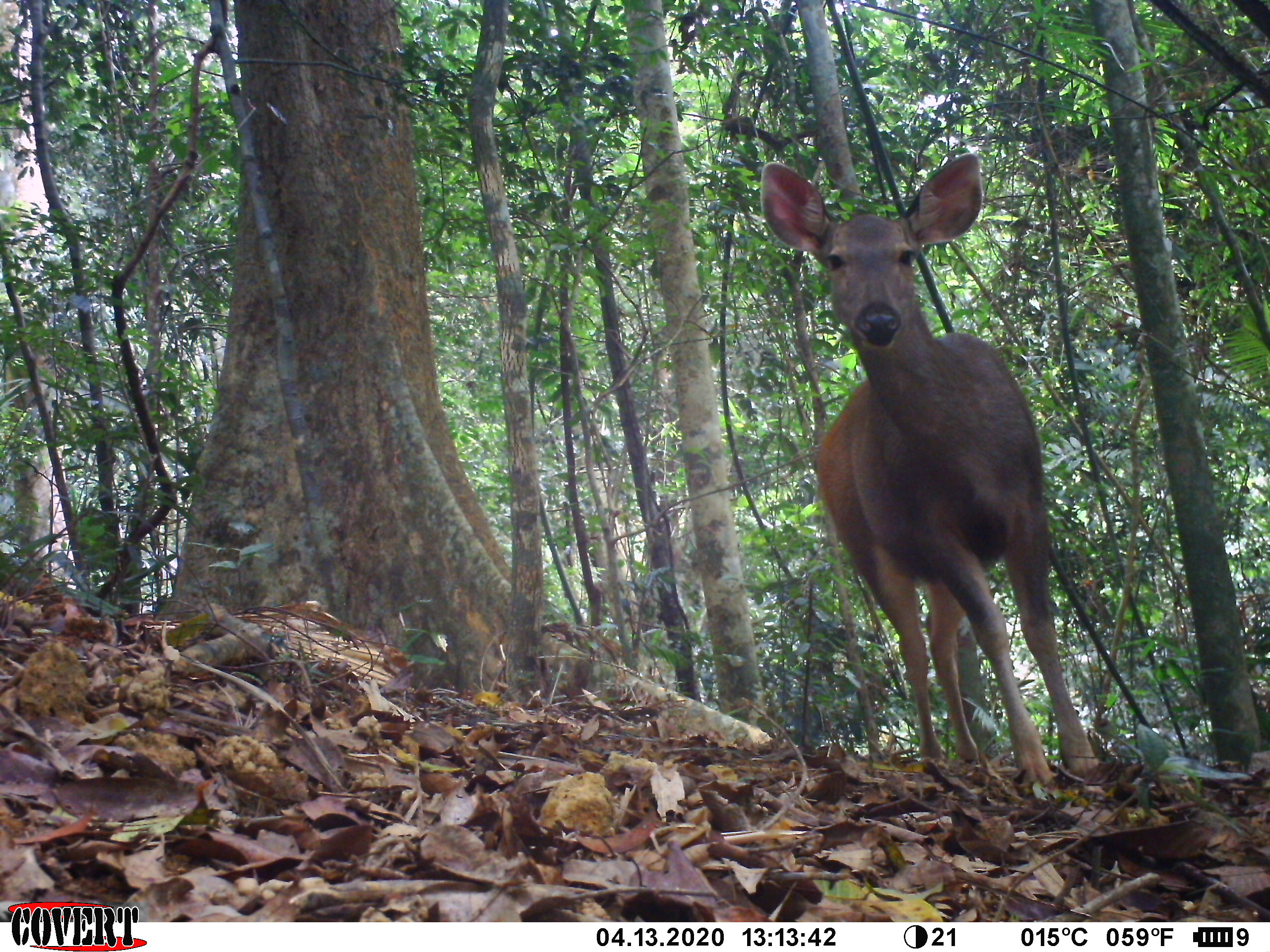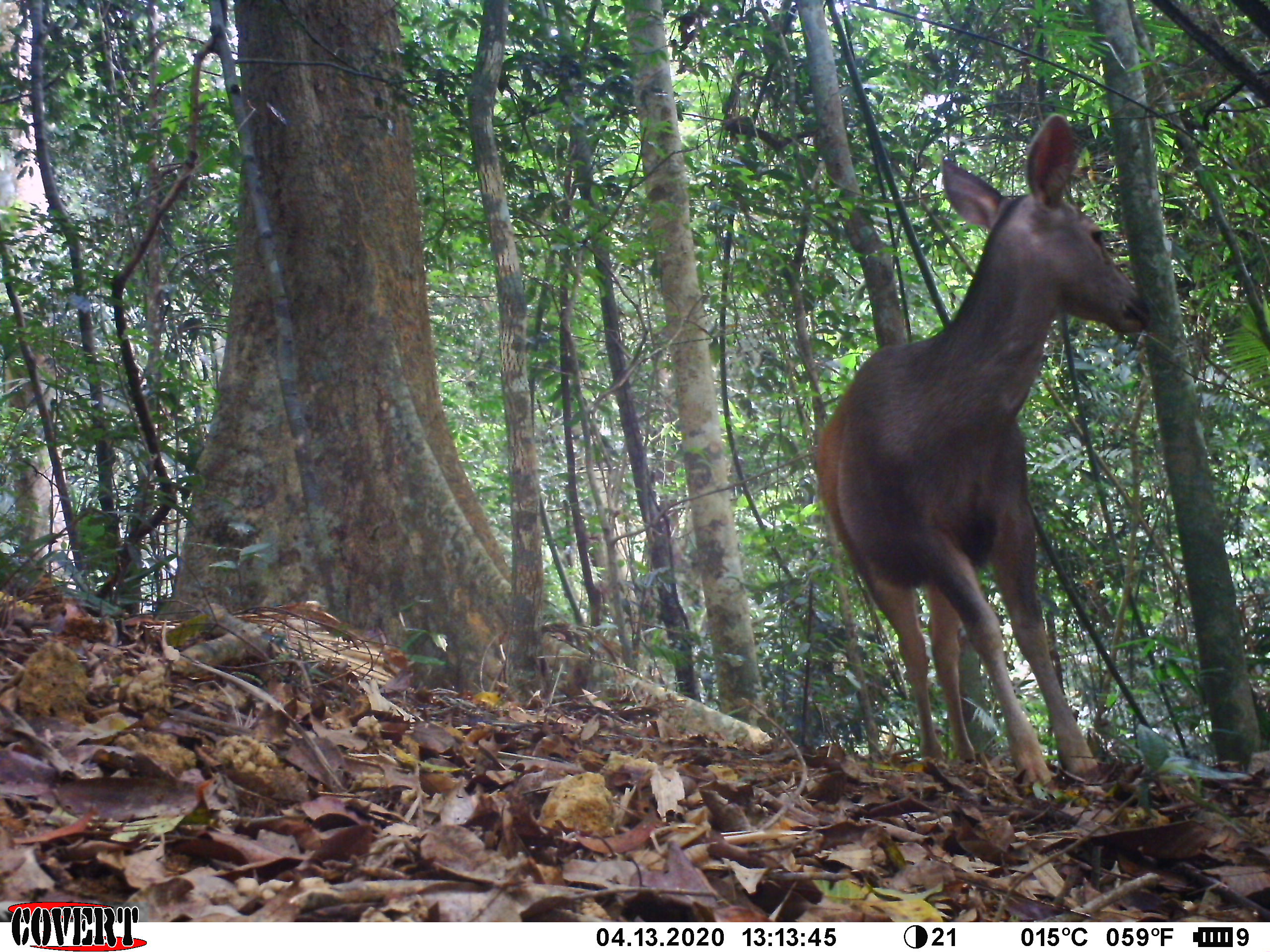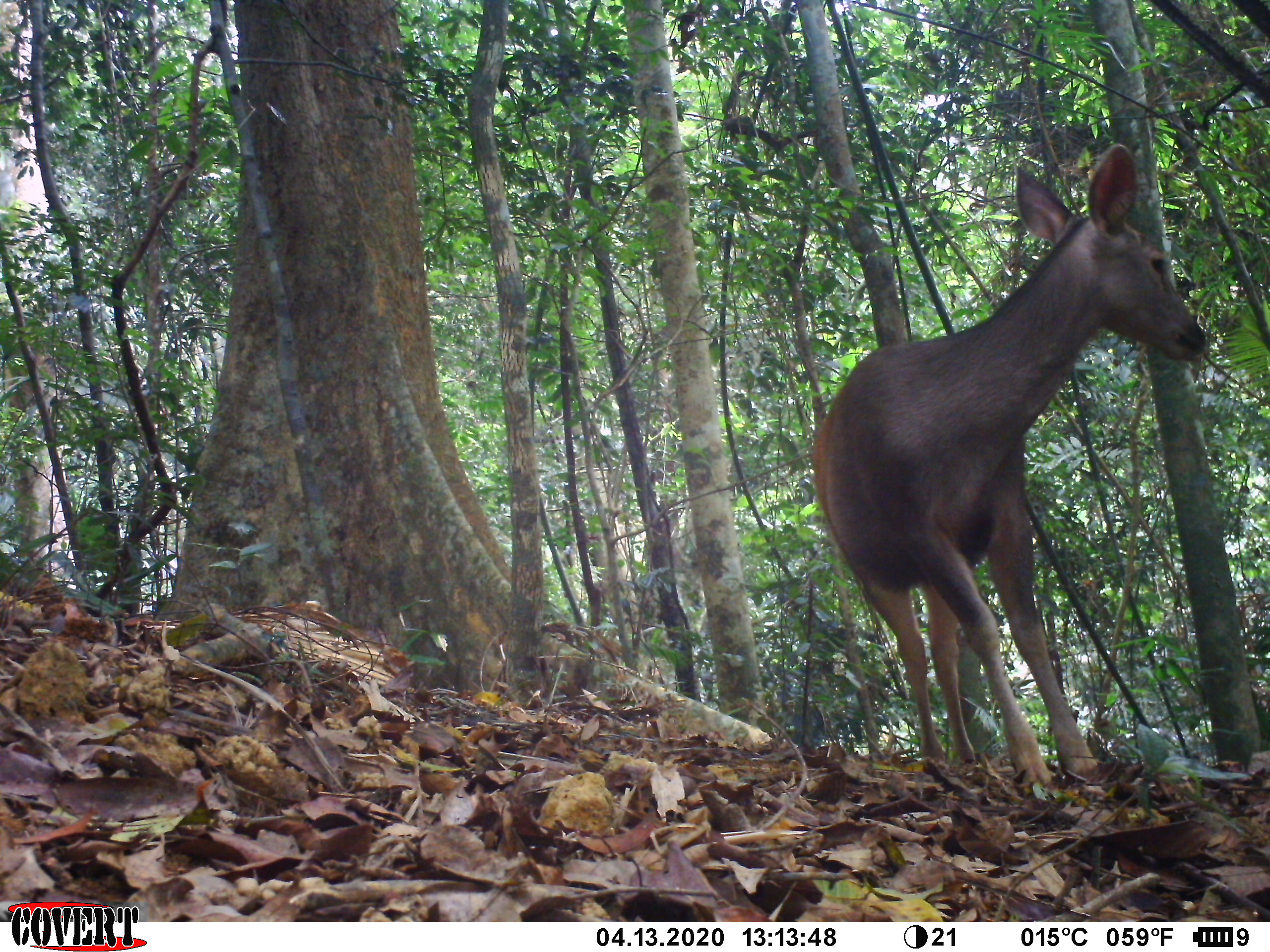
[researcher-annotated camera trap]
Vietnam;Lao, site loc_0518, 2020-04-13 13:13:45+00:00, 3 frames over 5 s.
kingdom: Animalia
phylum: Chordata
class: Mammalia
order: Artiodactyla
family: Cervidae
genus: Rusa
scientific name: Rusa unicolor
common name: sambar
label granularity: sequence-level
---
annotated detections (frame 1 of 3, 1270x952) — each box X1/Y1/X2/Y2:
sambar: 756/148/1100/790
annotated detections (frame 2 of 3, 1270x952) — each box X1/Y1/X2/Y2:
sambar: 810/109/1151/784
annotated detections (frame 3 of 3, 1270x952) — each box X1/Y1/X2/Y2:
sambar: 808/138/1206/787